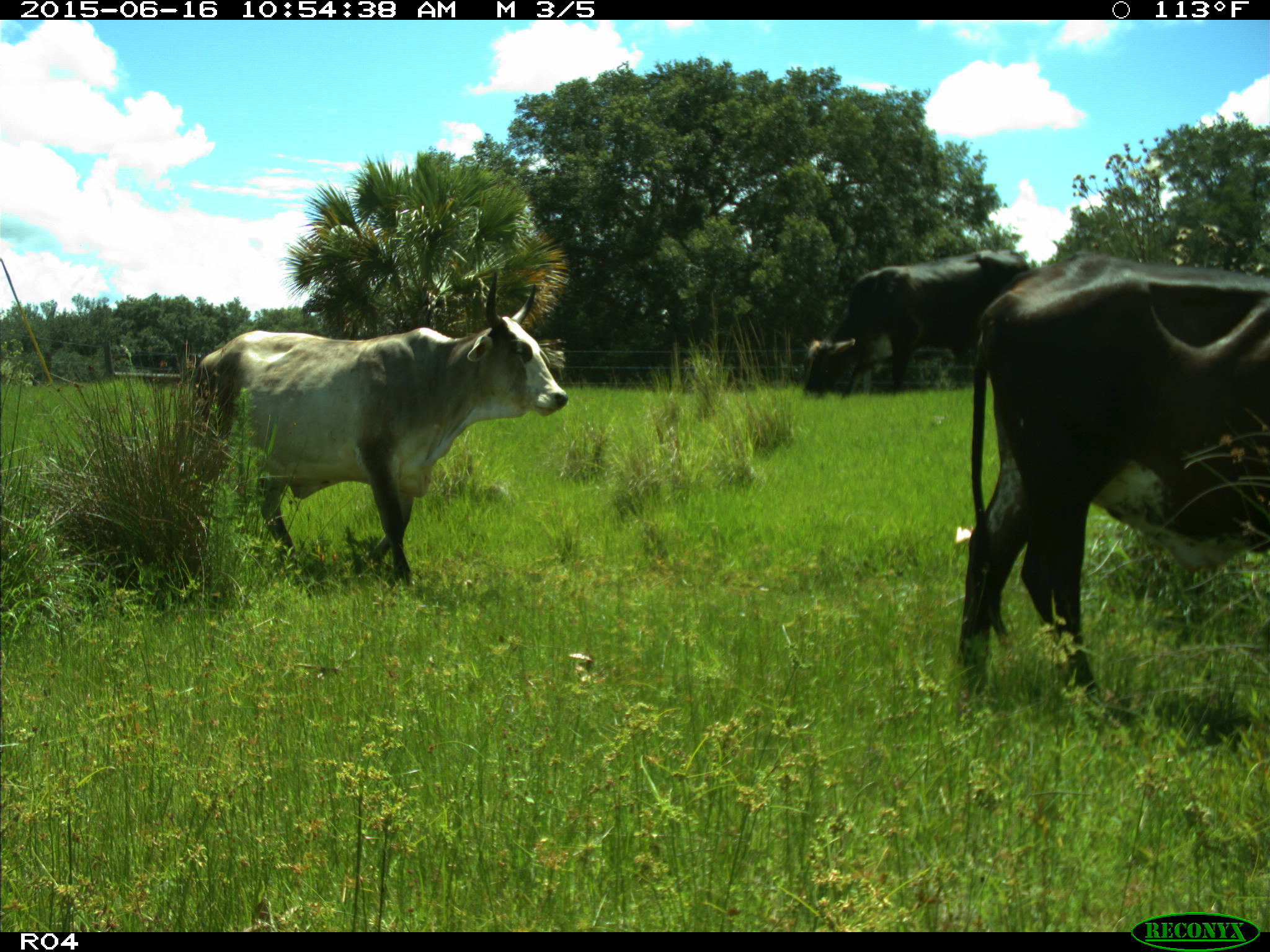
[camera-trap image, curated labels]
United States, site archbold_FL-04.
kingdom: Animalia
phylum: Chordata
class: Mammalia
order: Artiodactyla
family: Bovidae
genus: Bos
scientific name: Bos taurus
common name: domestic cow